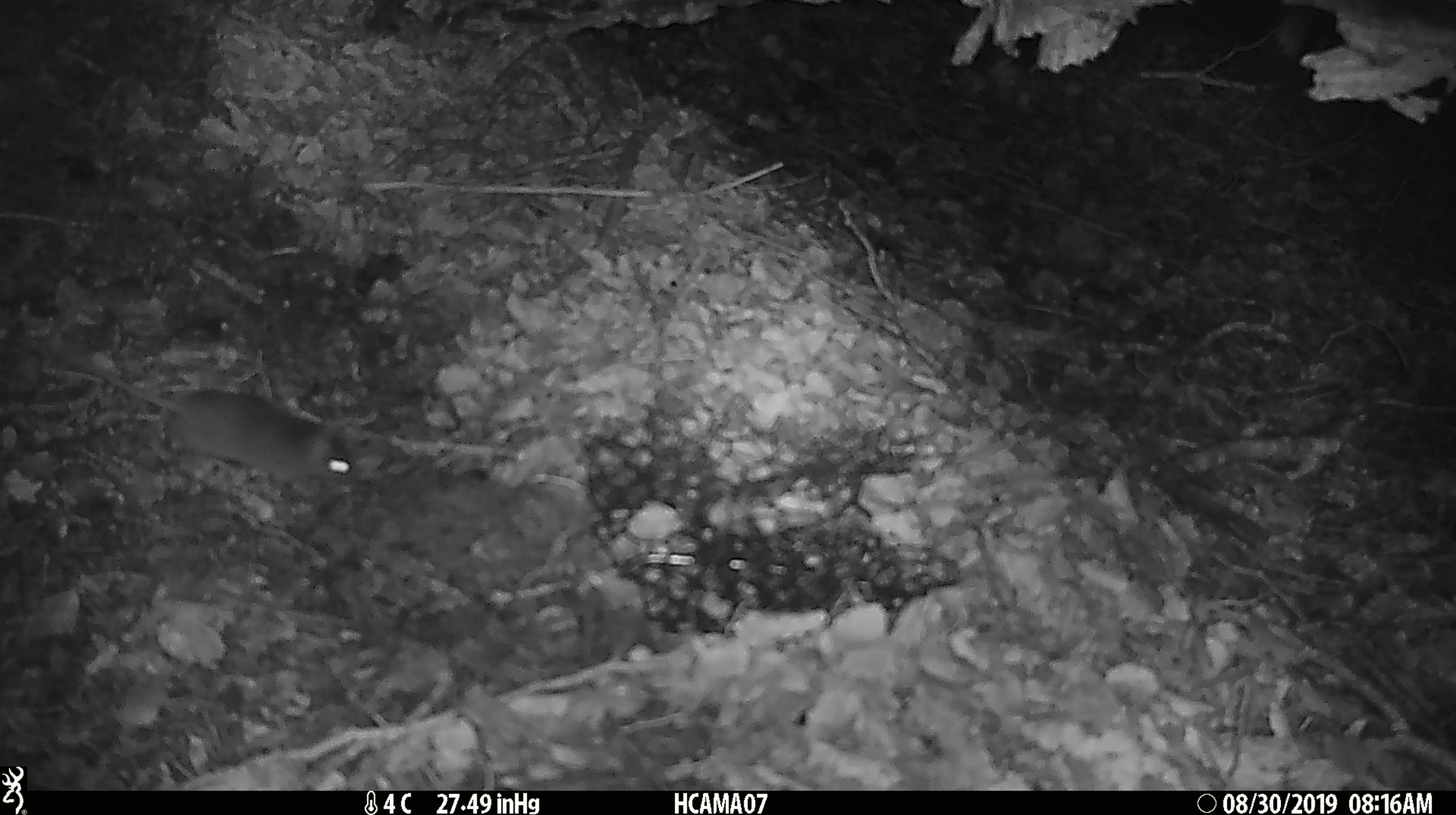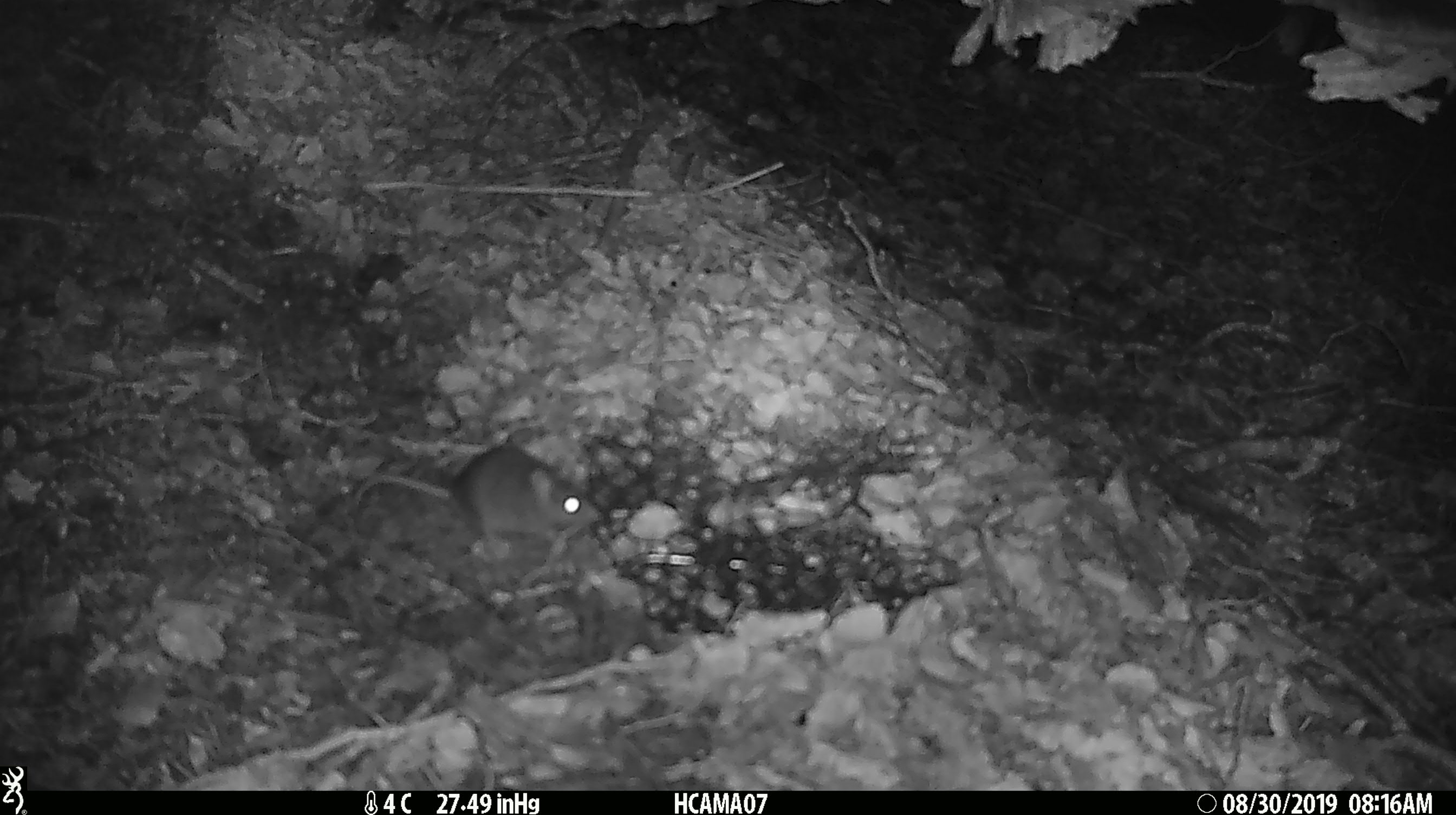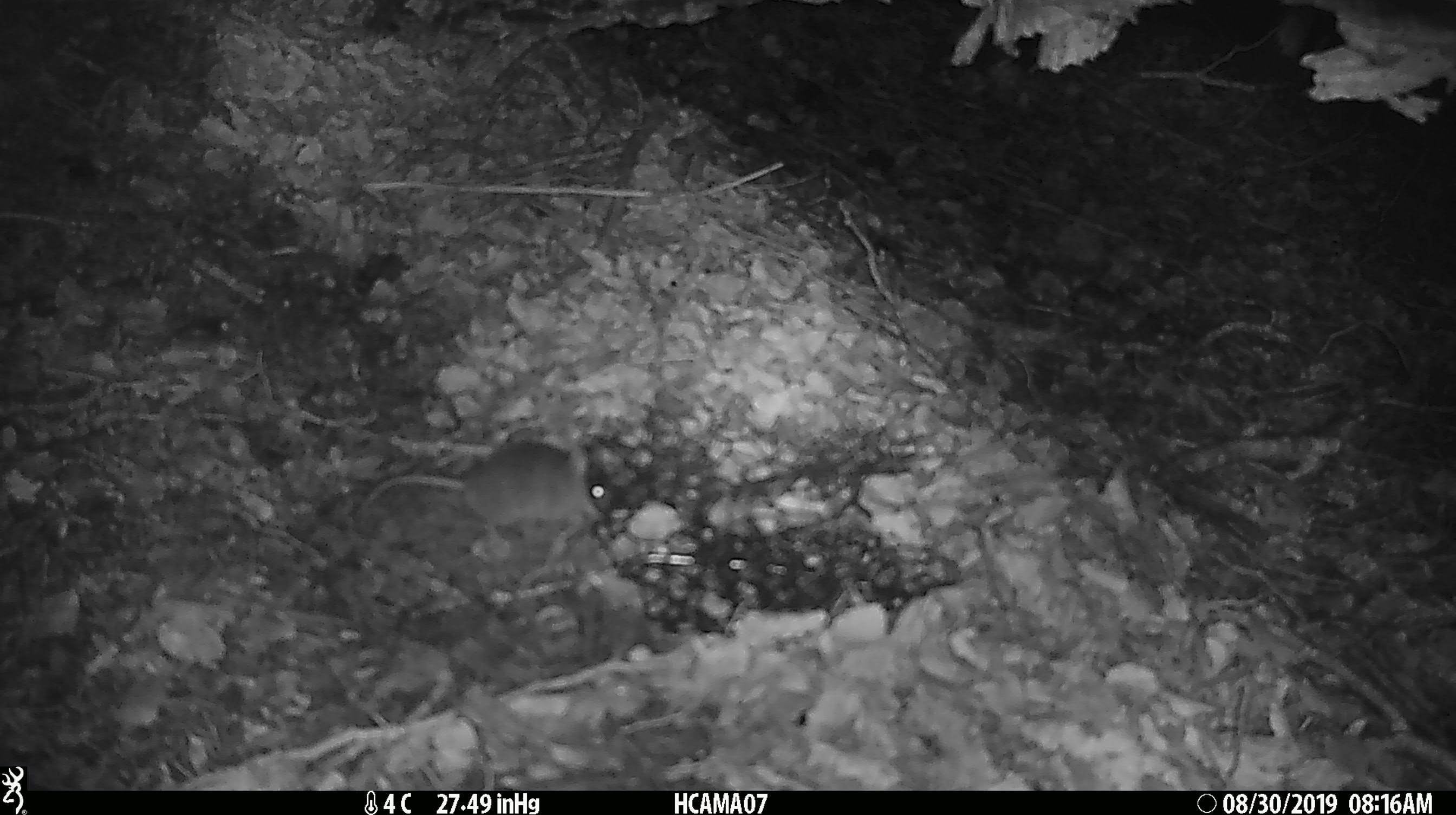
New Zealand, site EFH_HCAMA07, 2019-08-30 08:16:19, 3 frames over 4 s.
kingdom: Animalia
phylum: Chordata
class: Mammalia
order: Rodentia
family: Muridae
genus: Mus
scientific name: Mus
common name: mouse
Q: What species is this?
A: Mouse (Mus).